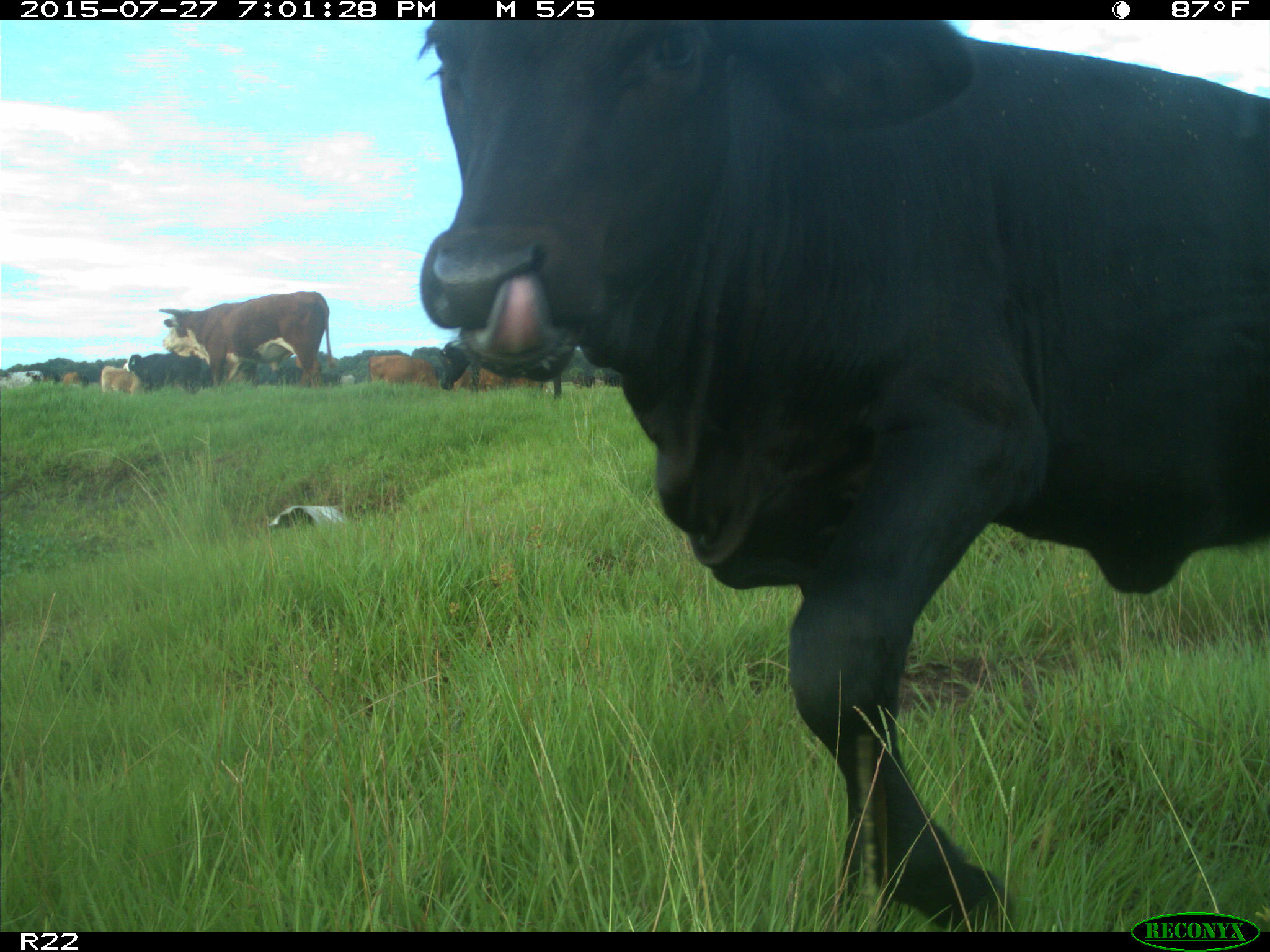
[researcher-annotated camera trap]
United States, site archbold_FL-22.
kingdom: Animalia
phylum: Chordata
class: Mammalia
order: Artiodactyla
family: Bovidae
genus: Bos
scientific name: Bos taurus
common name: domestic cow